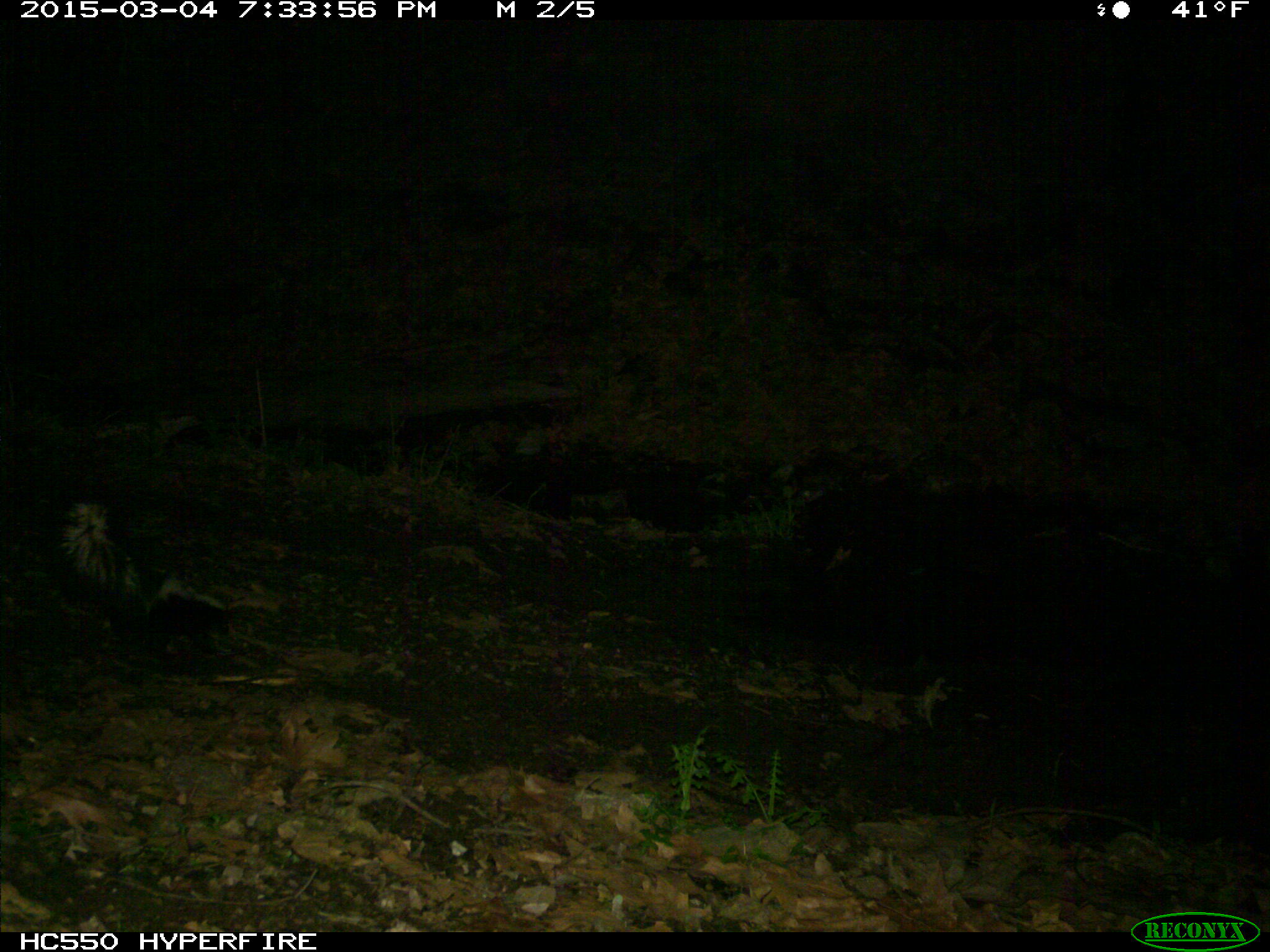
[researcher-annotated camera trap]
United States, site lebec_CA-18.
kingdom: Animalia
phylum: Chordata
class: Mammalia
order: Carnivora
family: Mephitidae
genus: Mephitis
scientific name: Mephitis mephitis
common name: striped skunk